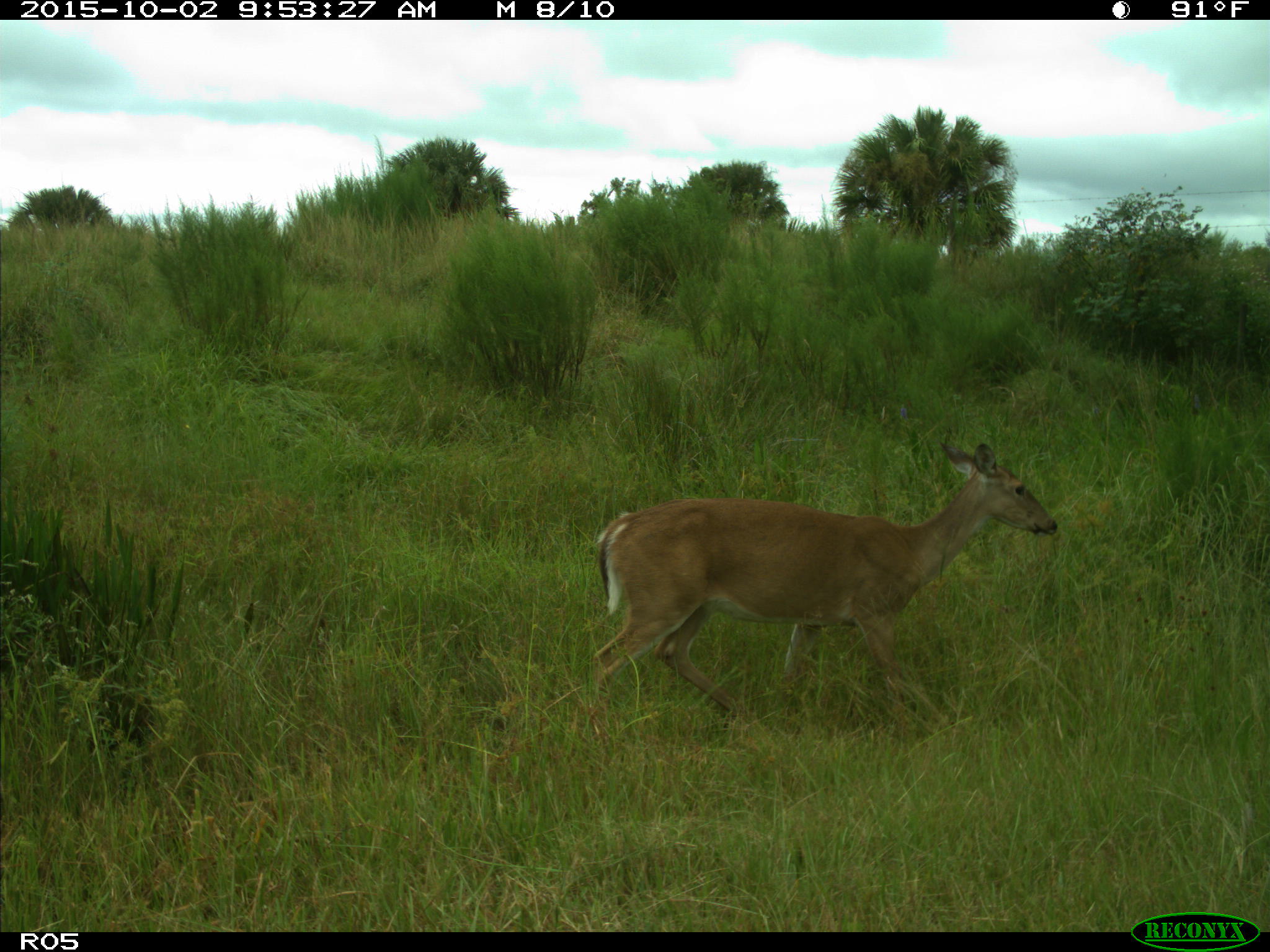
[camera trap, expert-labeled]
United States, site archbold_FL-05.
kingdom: Animalia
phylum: Chordata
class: Mammalia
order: Artiodactyla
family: Cervidae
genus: Odocoileus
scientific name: Odocoileus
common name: deer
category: unidentified deer